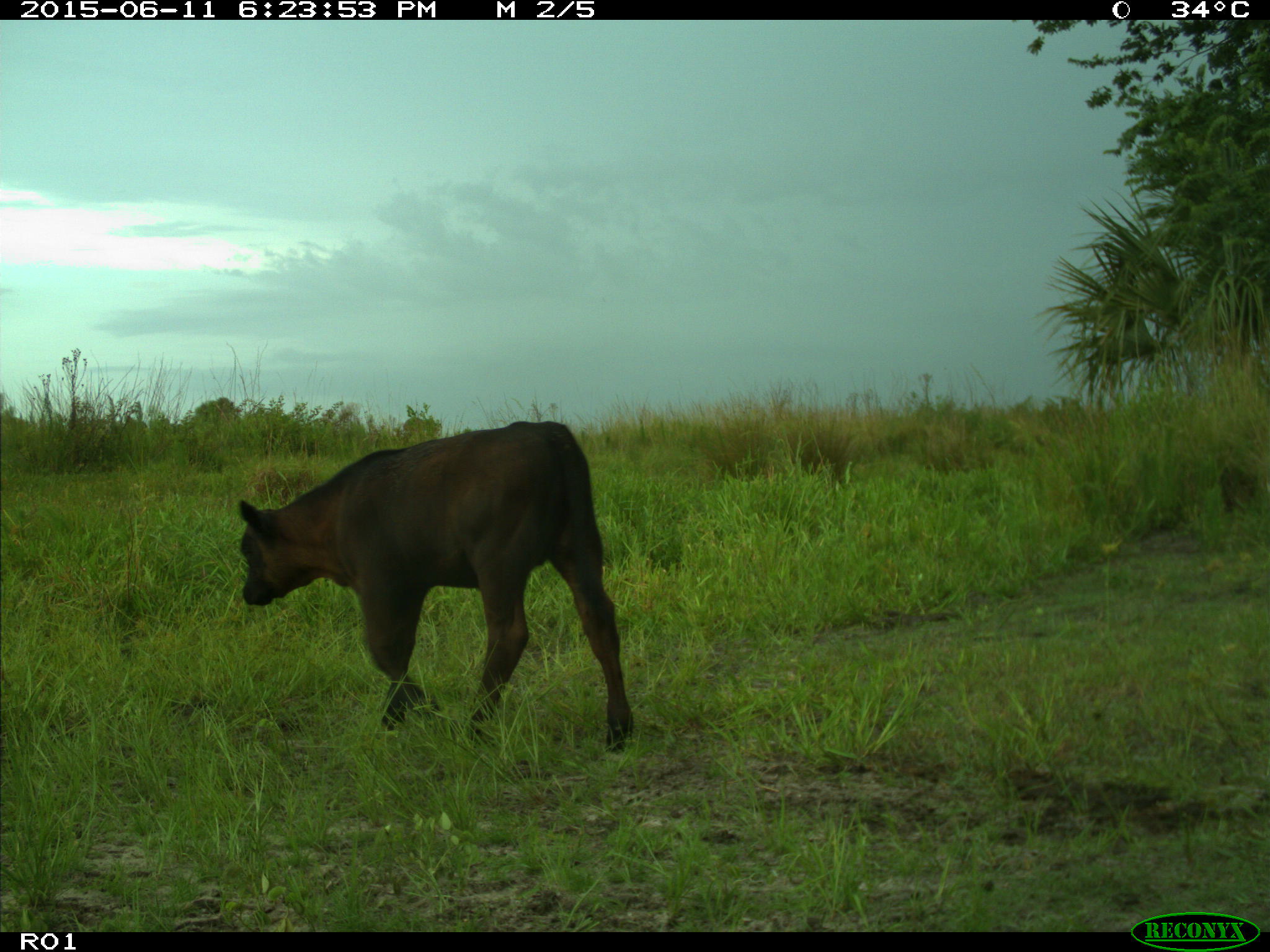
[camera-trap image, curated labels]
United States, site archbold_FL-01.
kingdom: Animalia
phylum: Chordata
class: Mammalia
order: Artiodactyla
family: Bovidae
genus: Bos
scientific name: Bos taurus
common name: domestic cow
Bos taurus (domestic cow).